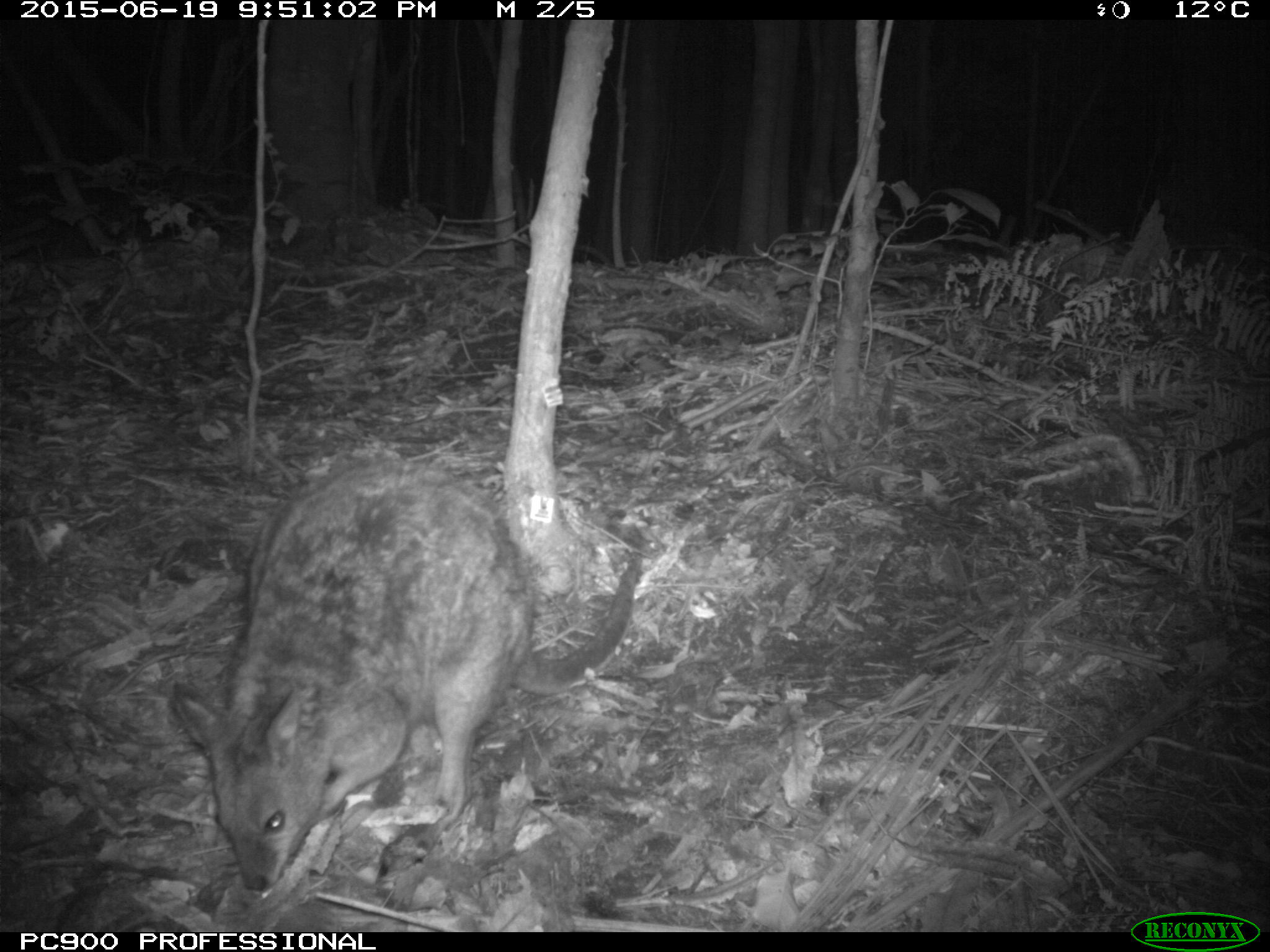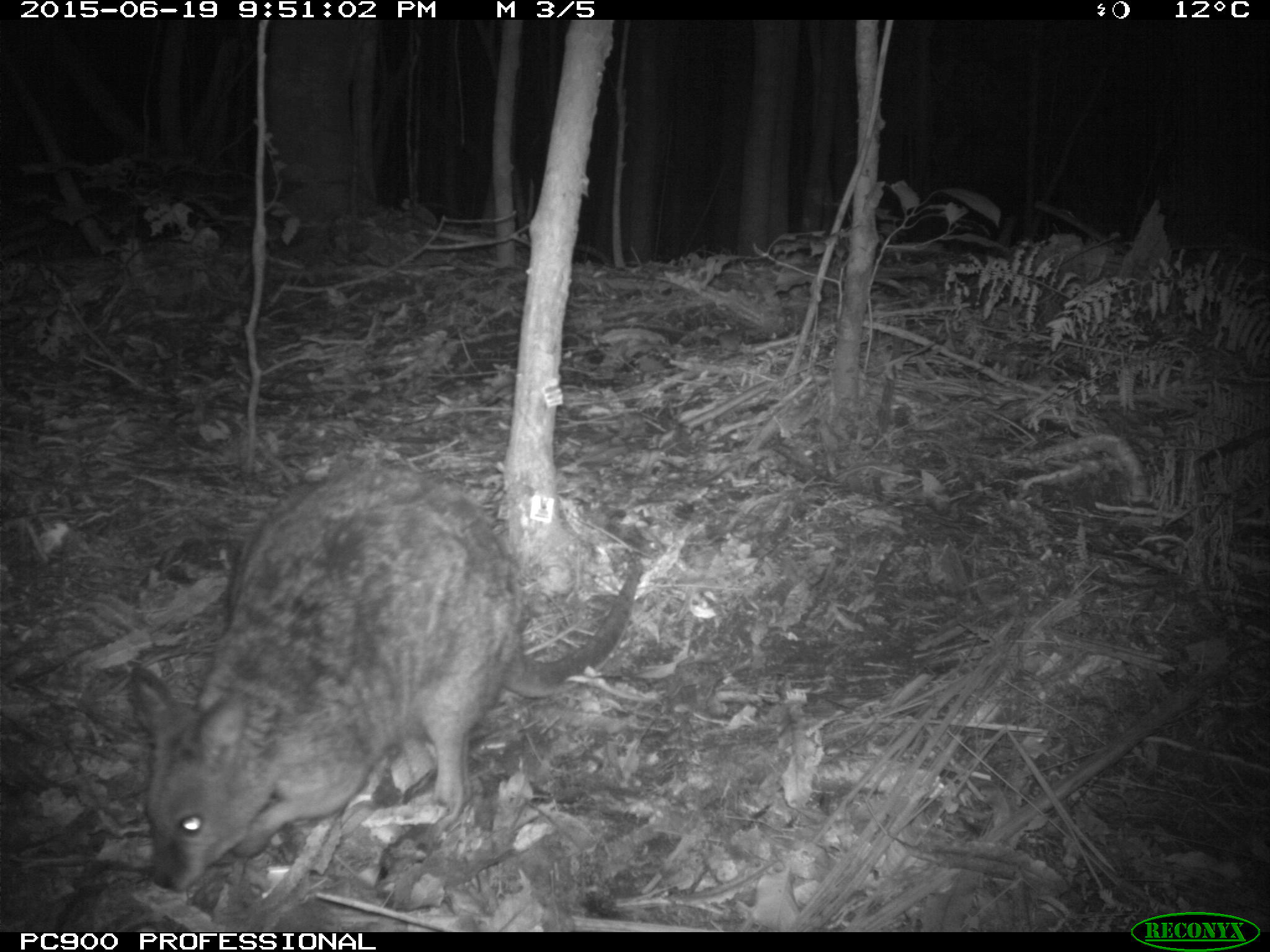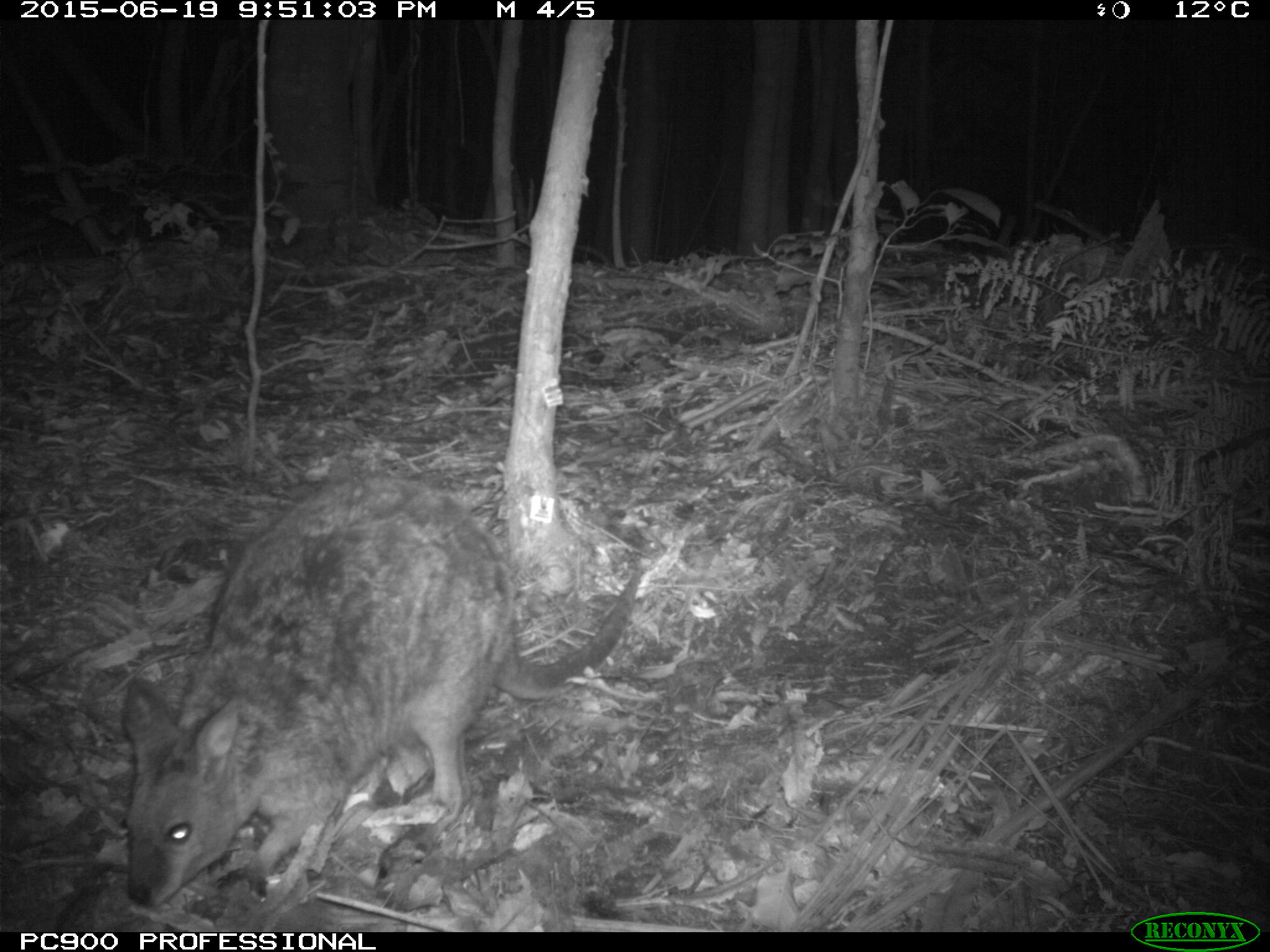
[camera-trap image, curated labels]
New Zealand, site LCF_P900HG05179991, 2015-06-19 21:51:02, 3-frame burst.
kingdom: Animalia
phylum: Chordata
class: Mammalia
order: Diprotodontia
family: Macropodidae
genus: Notamacropus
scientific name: Notamacropus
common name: wallaby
Wallaby (Notamacropus).